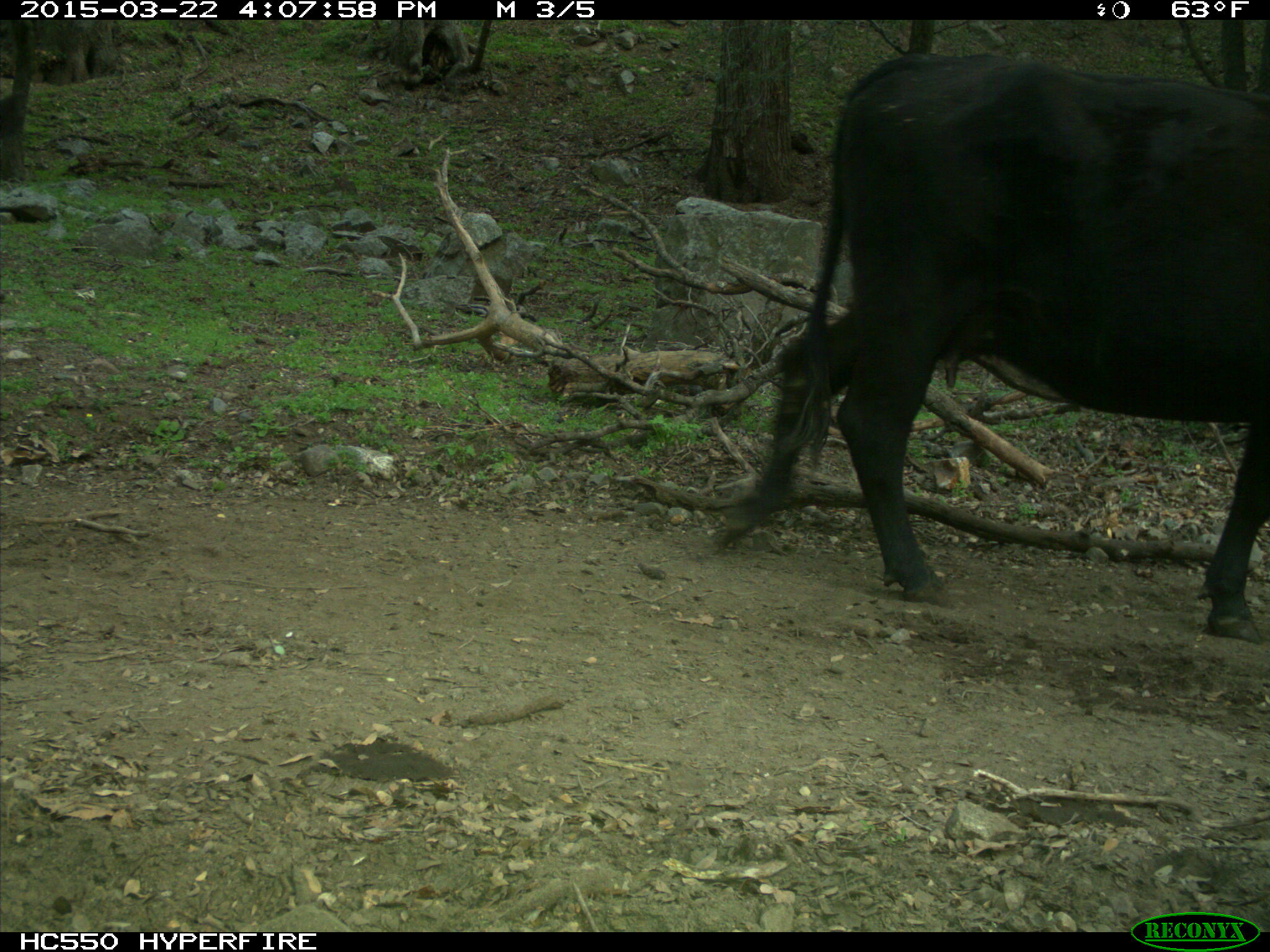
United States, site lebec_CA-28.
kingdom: Animalia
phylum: Chordata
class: Mammalia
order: Artiodactyla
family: Bovidae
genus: Bos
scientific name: Bos taurus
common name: domestic cow